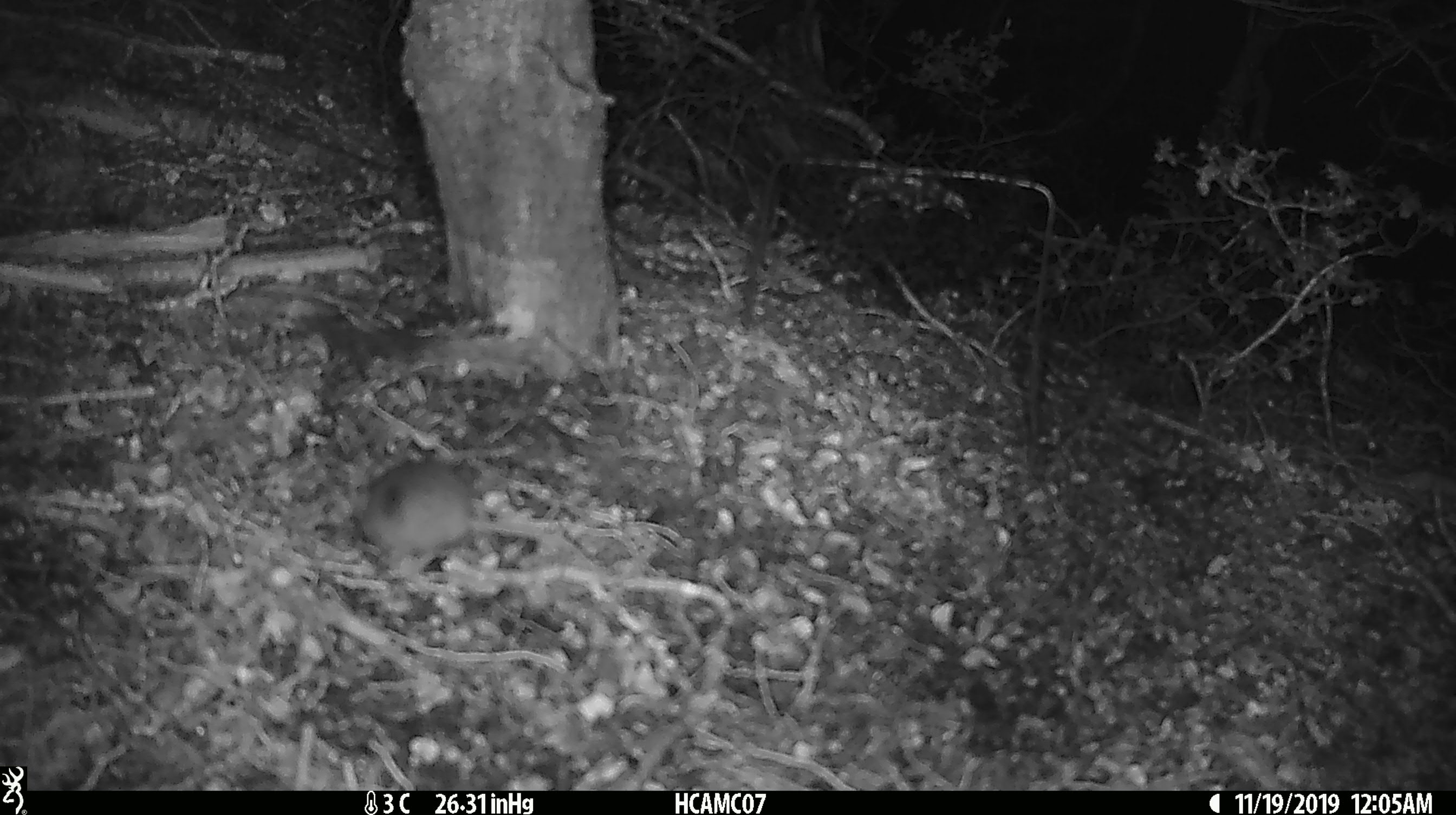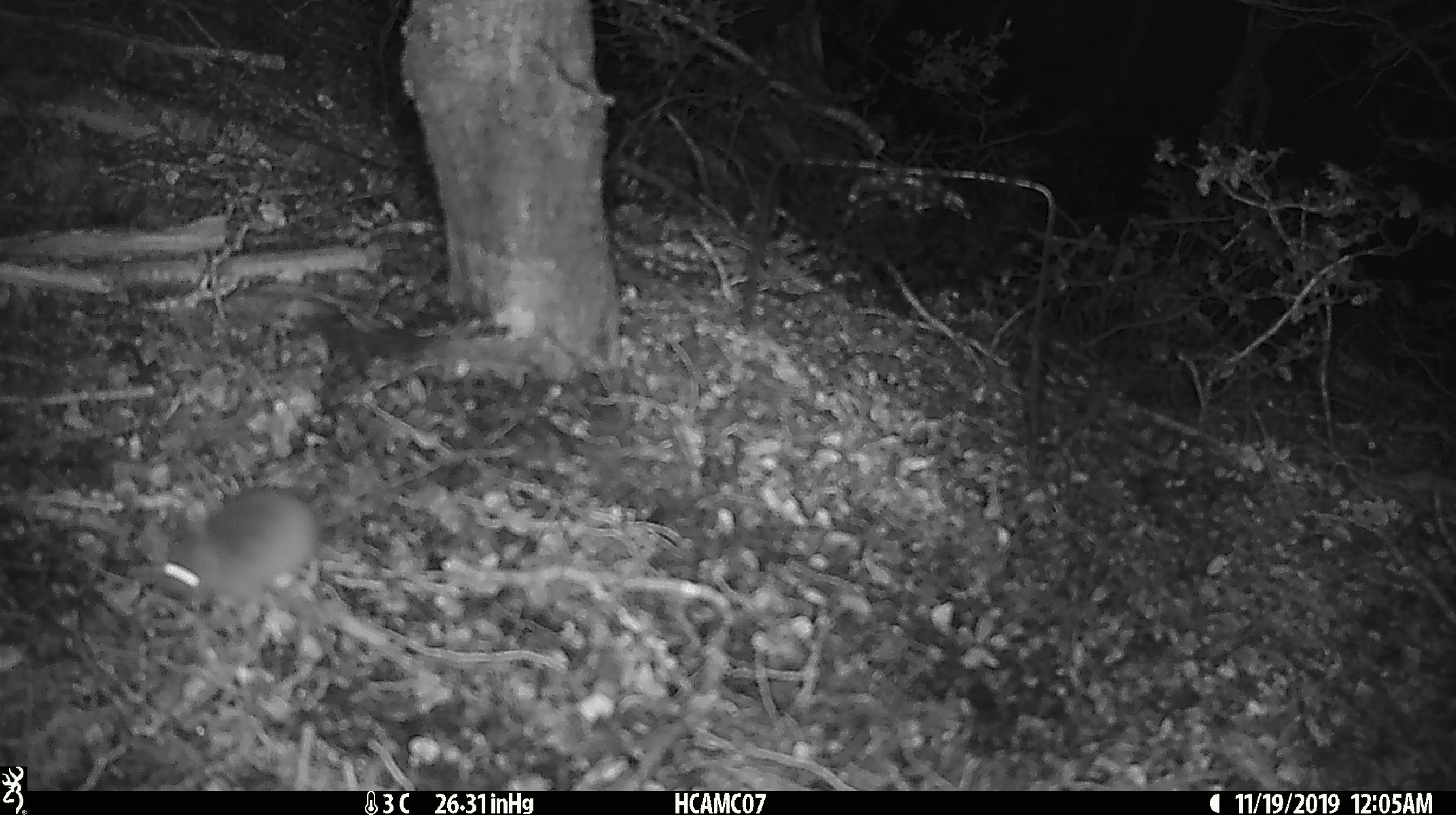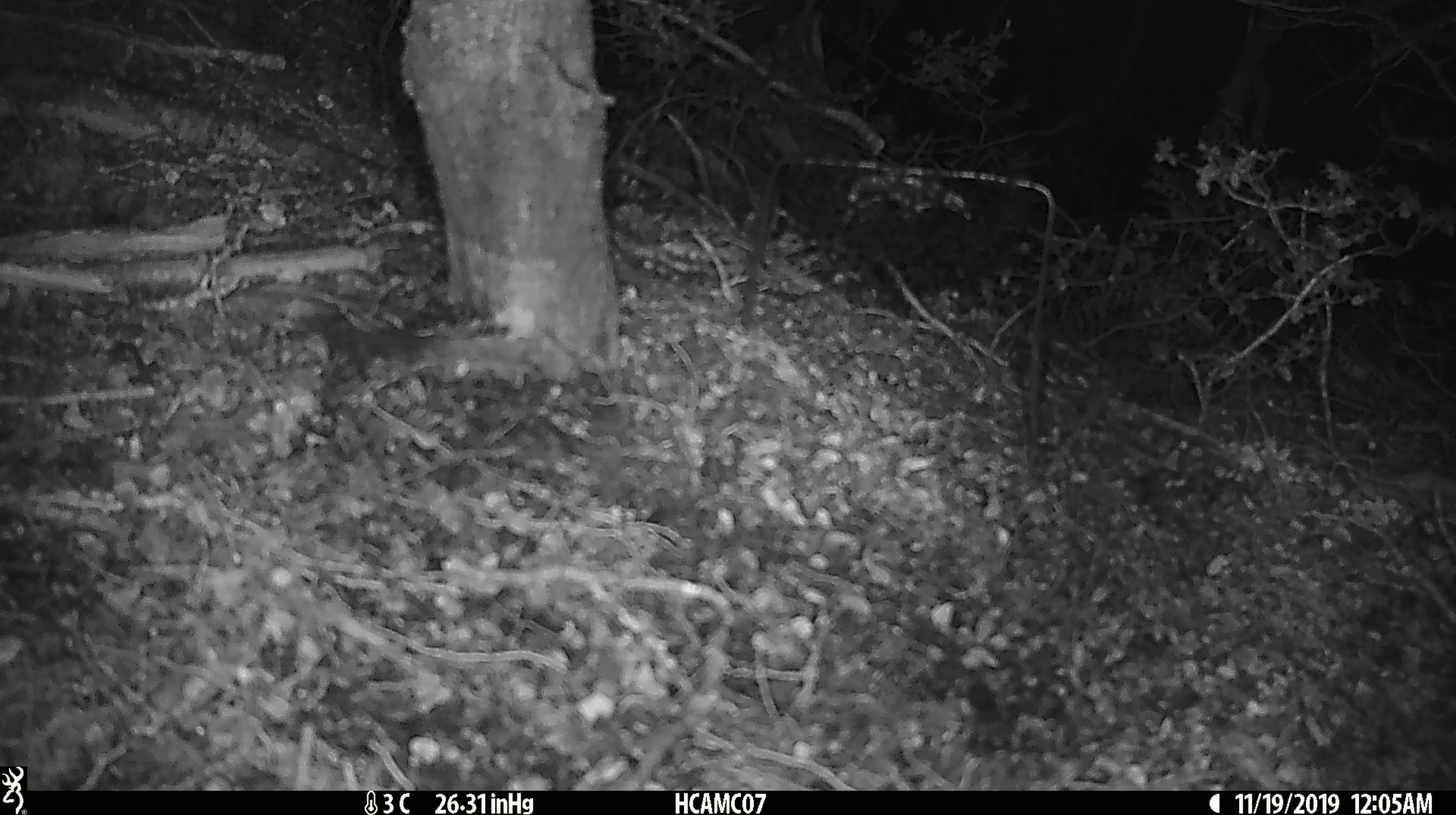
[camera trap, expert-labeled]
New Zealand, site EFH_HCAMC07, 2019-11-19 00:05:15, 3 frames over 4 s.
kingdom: Animalia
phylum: Chordata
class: Mammalia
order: Rodentia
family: Muridae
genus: Mus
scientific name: Mus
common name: mouse